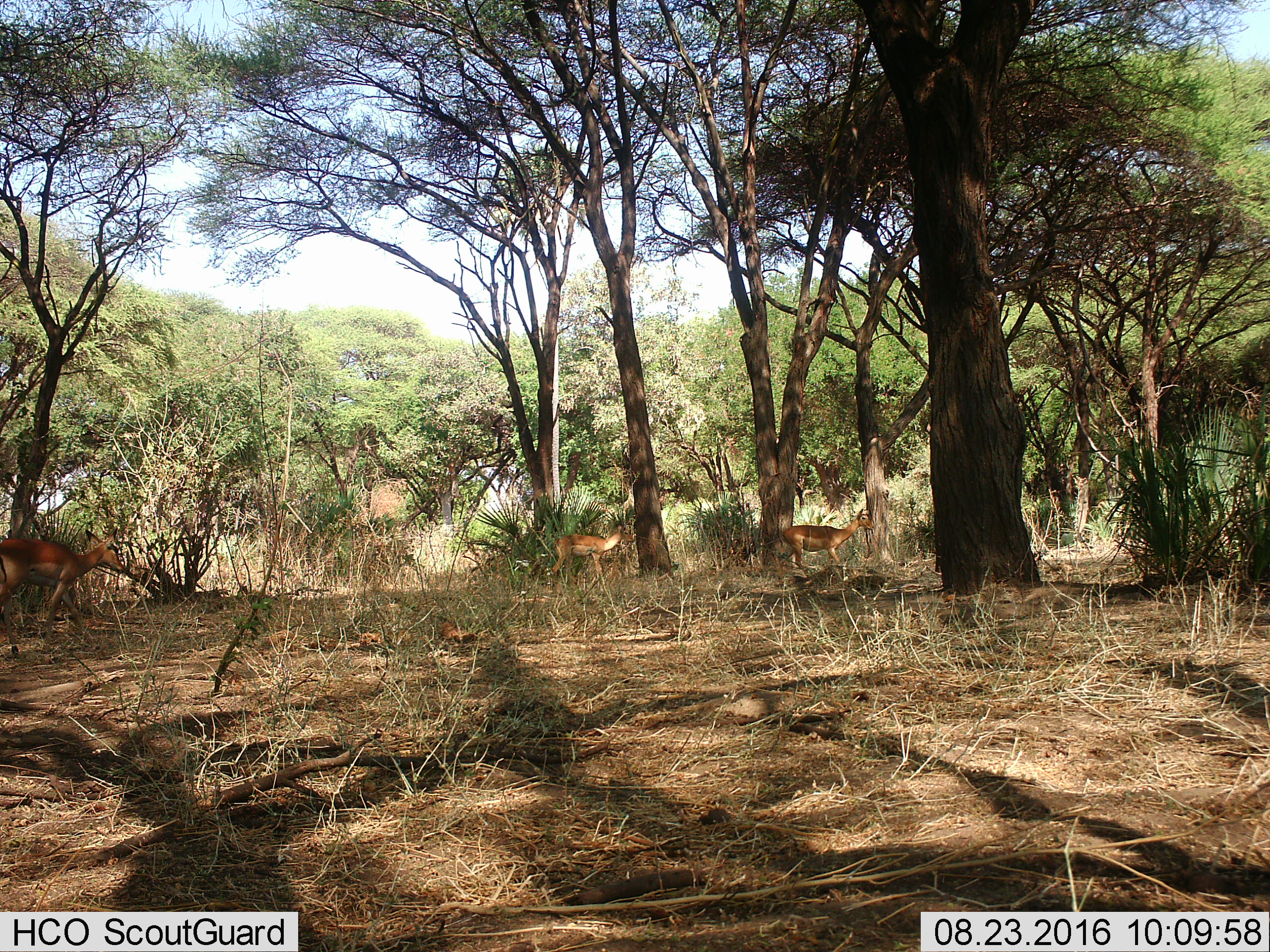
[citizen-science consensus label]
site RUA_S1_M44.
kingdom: Animalia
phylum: Chordata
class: Mammalia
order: Artiodactyla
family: Bovidae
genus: Aepyceros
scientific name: Aepyceros melampus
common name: impala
Impala (Aepyceros melampus), count 3. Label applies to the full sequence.